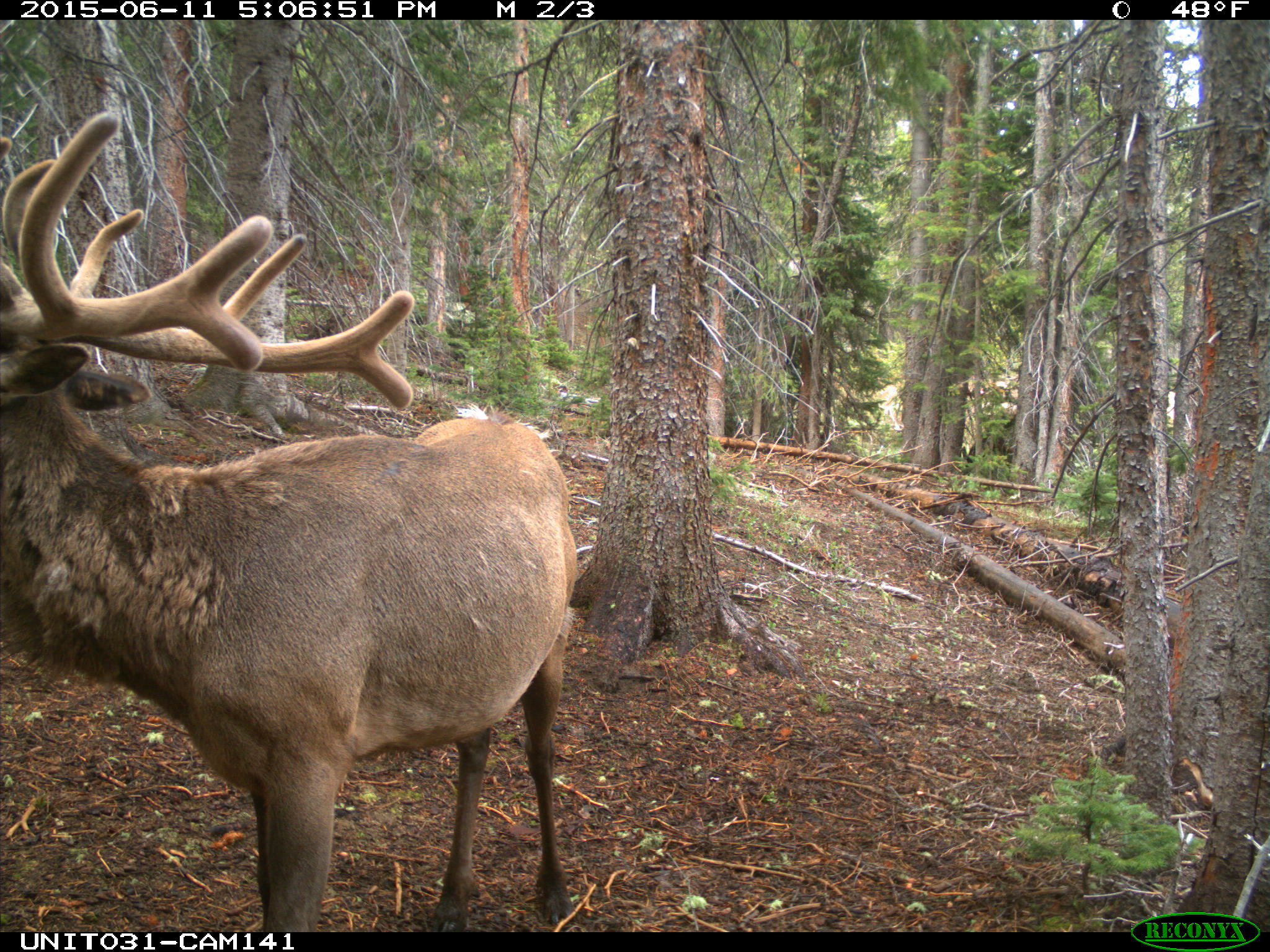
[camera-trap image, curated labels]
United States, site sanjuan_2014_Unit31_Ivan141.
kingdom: Animalia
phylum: Chordata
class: Mammalia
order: Artiodactyla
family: Cervidae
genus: Cervus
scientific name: Cervus elaphus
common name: red deer